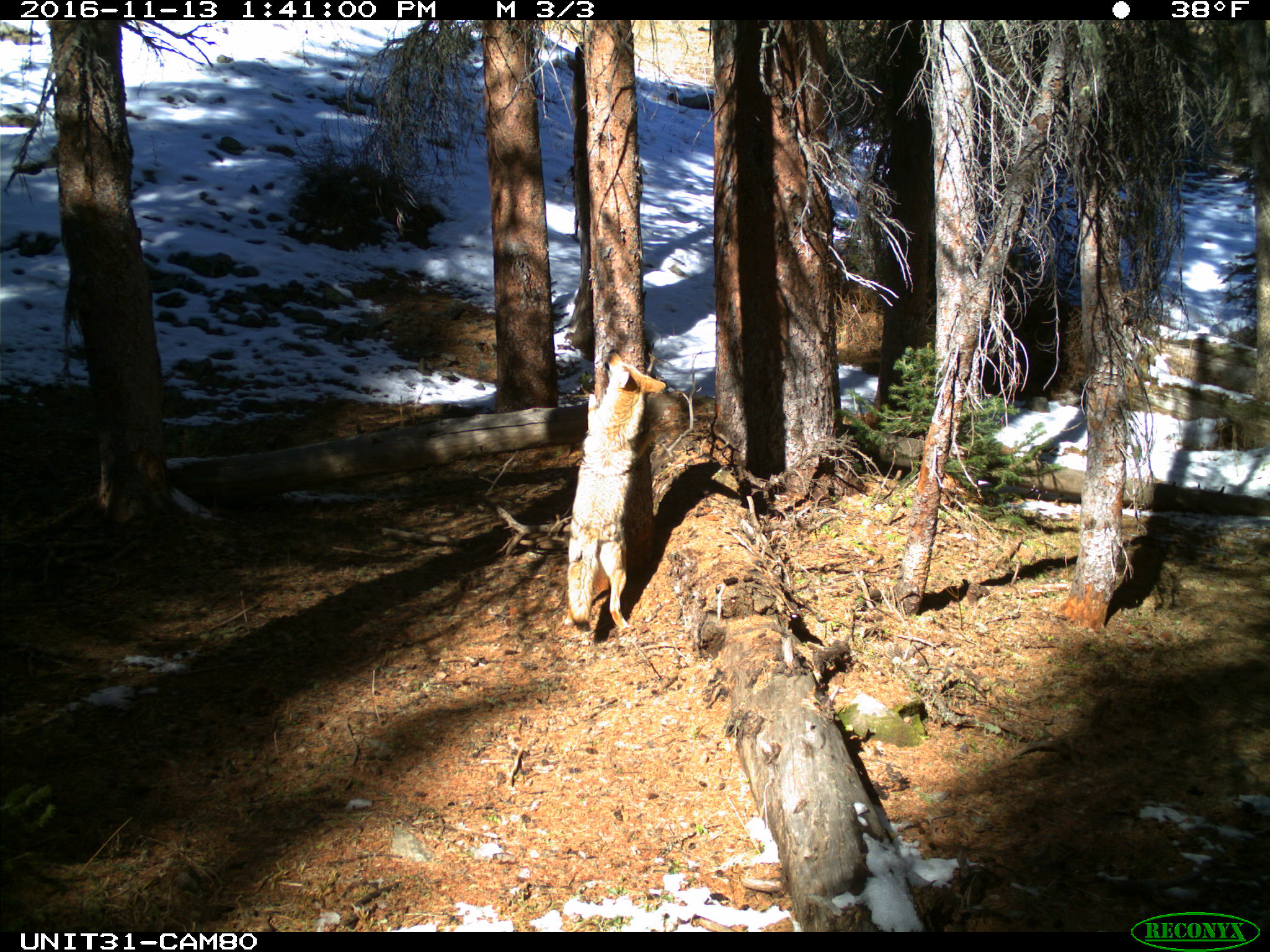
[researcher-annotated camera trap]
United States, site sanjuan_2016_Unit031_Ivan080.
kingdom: Animalia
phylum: Chordata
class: Mammalia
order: Carnivora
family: Canidae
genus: Canis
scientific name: Canis latrans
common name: coyote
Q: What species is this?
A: Canis latrans (coyote).